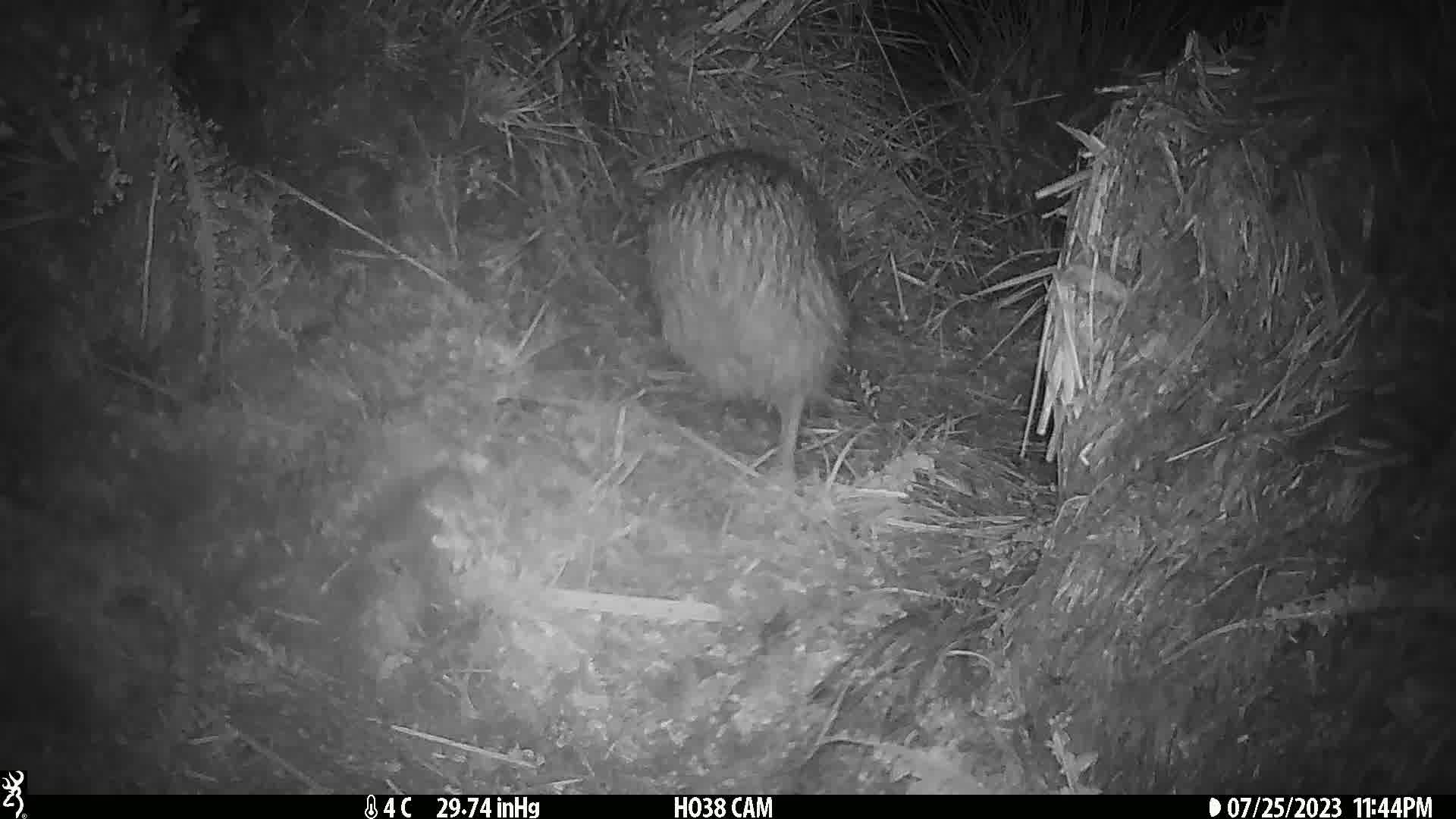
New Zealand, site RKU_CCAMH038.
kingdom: Animalia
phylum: Chordata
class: Aves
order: Apterygiformes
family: Apterygidae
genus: Apteryx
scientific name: Apteryx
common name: kiwi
Kiwi (Apteryx).